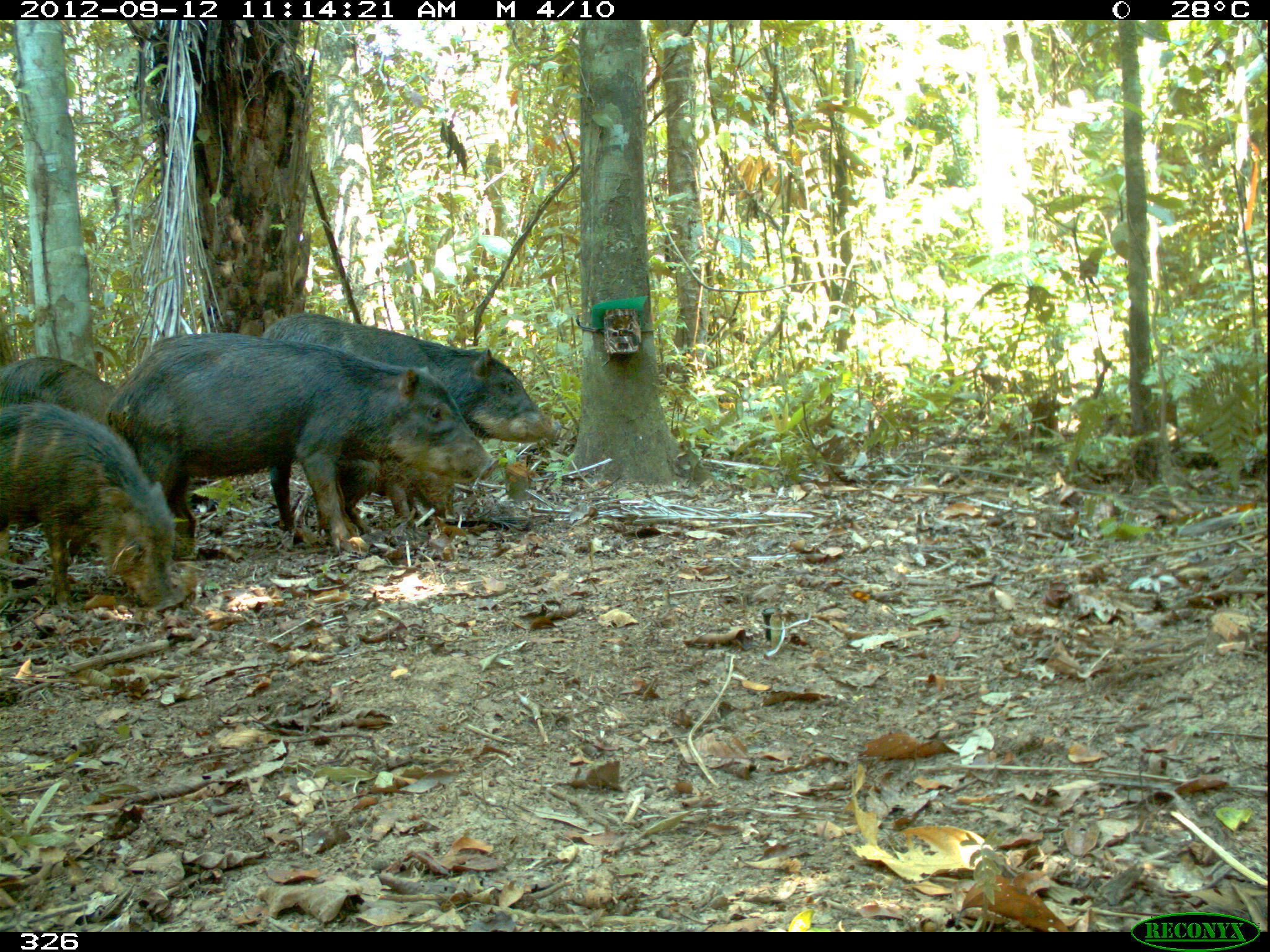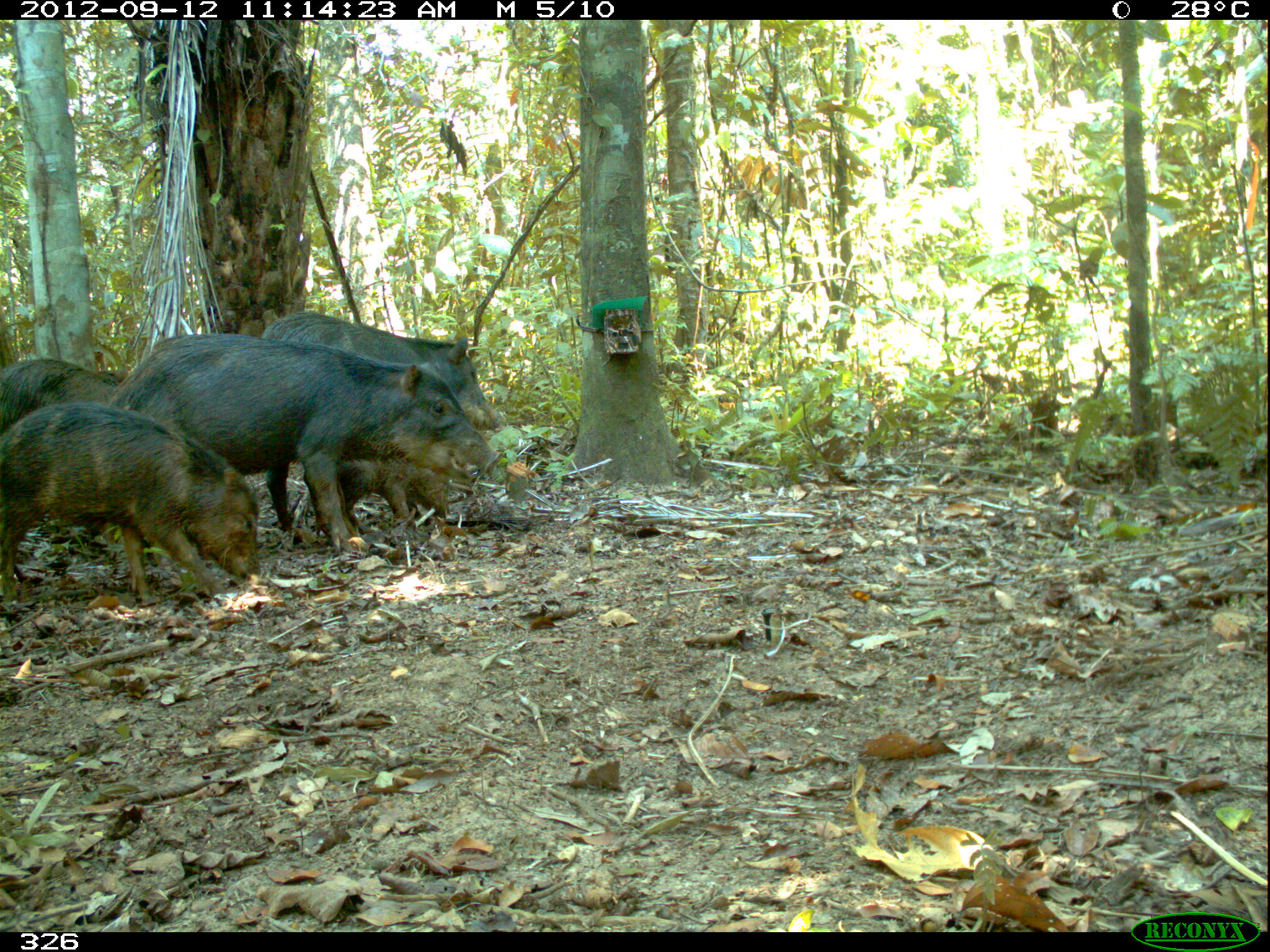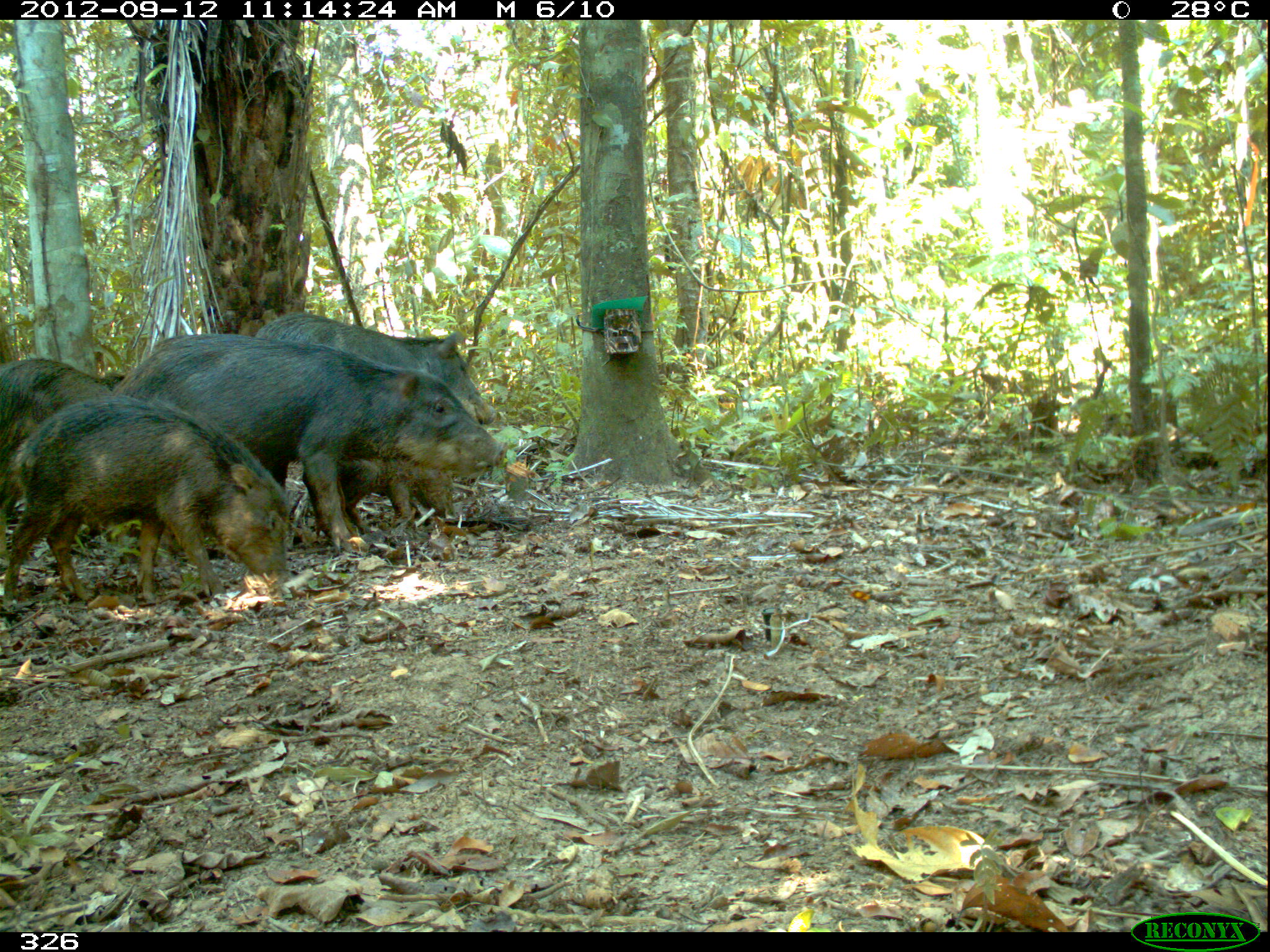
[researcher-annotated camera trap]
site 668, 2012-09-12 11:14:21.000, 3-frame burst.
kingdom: Animalia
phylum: Chordata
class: Mammalia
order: Artiodactyla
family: Tayassuidae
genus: Tayassu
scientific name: Tayassu pecari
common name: white-lipped peccary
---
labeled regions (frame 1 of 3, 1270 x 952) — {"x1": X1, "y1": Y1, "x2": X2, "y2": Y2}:
tayassu pecari: {"x1": 106, "y1": 330, "x2": 499, "y2": 547}; {"x1": 263, "y1": 311, "x2": 561, "y2": 533}; {"x1": 0, "y1": 398, "x2": 181, "y2": 607}; {"x1": 328, "y1": 452, "x2": 457, "y2": 526}; {"x1": 0, "y1": 353, "x2": 129, "y2": 418}